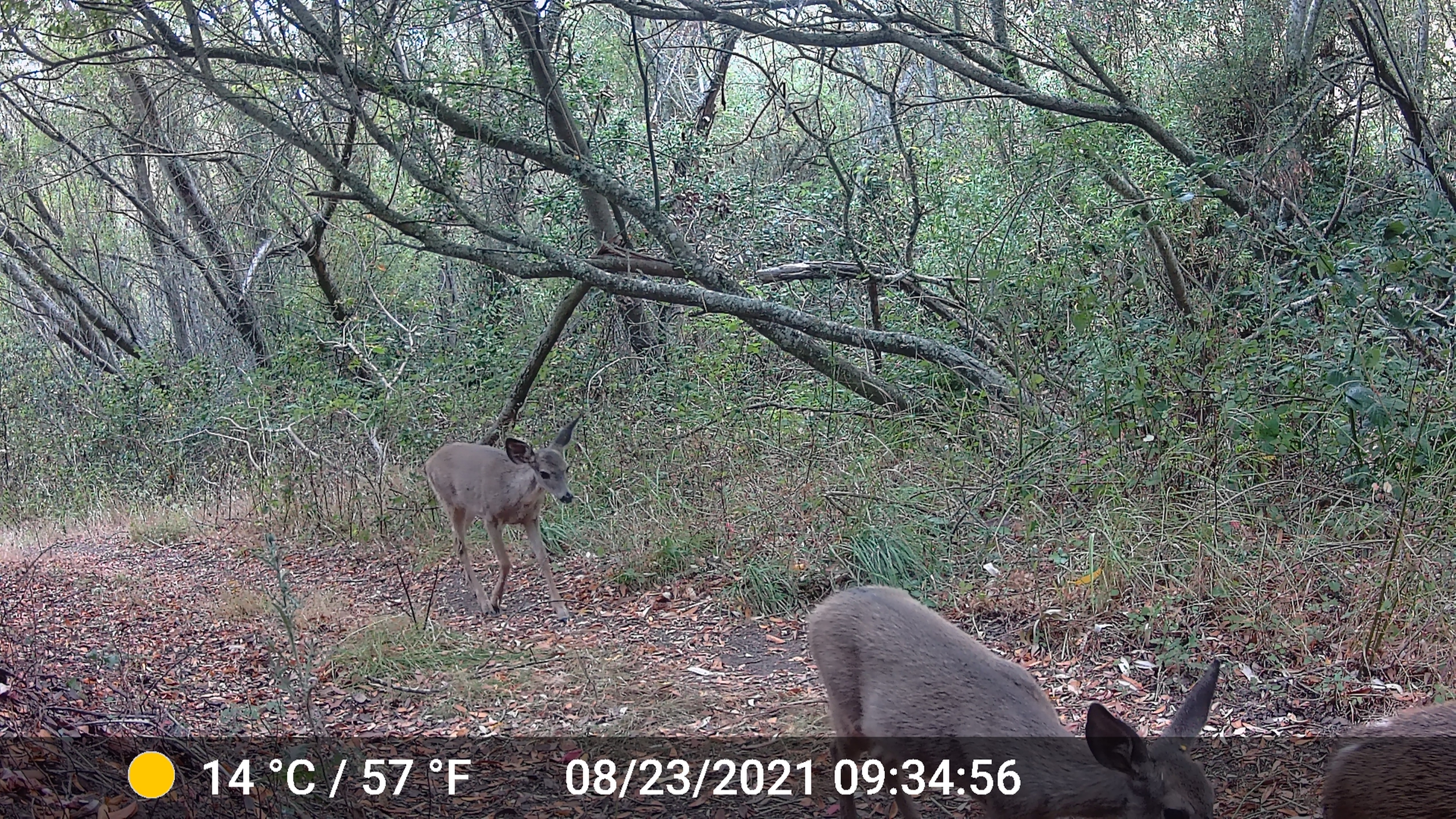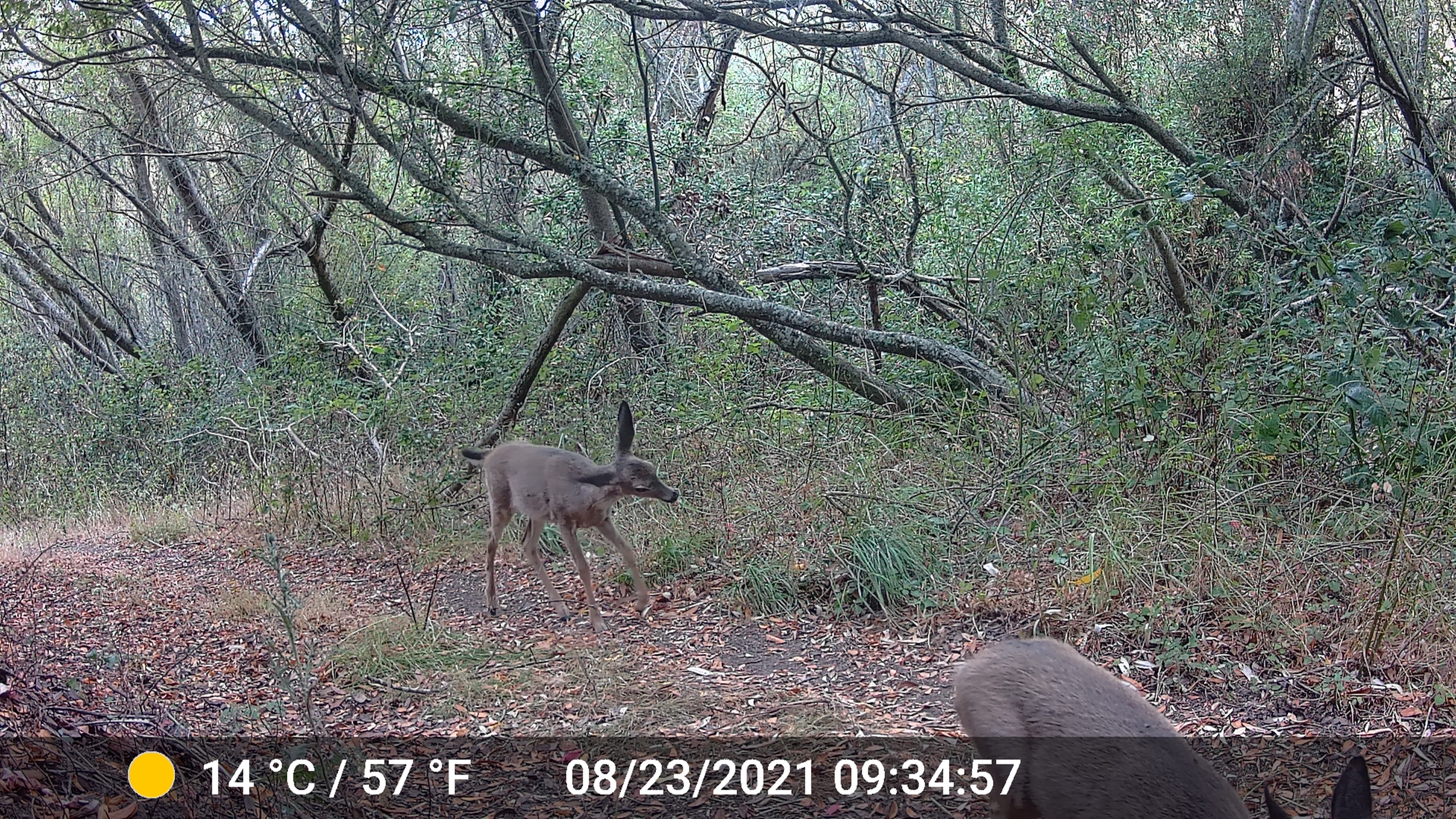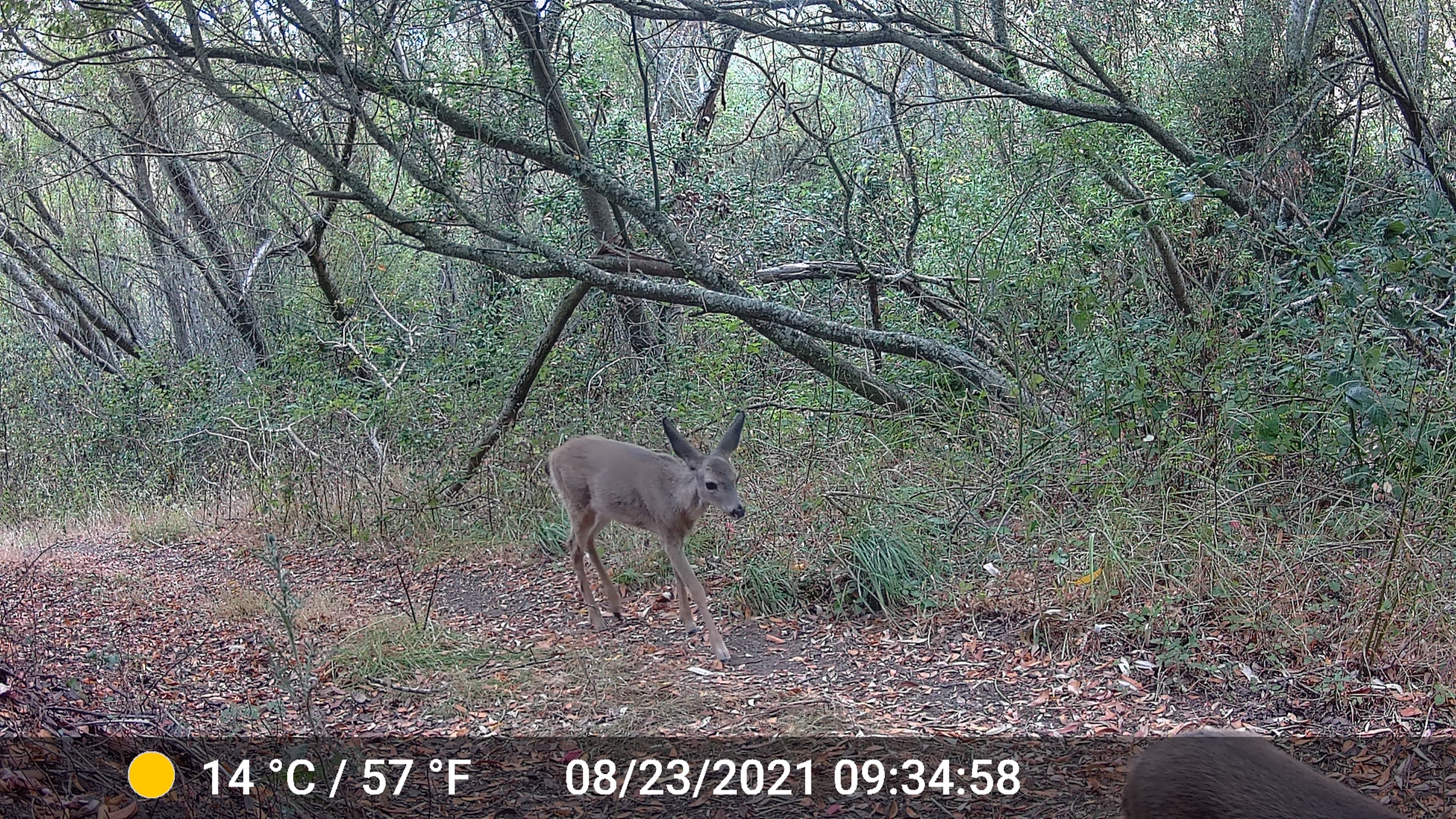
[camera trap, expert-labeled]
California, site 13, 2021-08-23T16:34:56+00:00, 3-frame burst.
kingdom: Animalia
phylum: Chordata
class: Mammalia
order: Artiodactyla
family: Cervidae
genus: Odocoileus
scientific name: Odocoileus hemionus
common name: mule deer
Mule deer (Odocoileus hemionus).